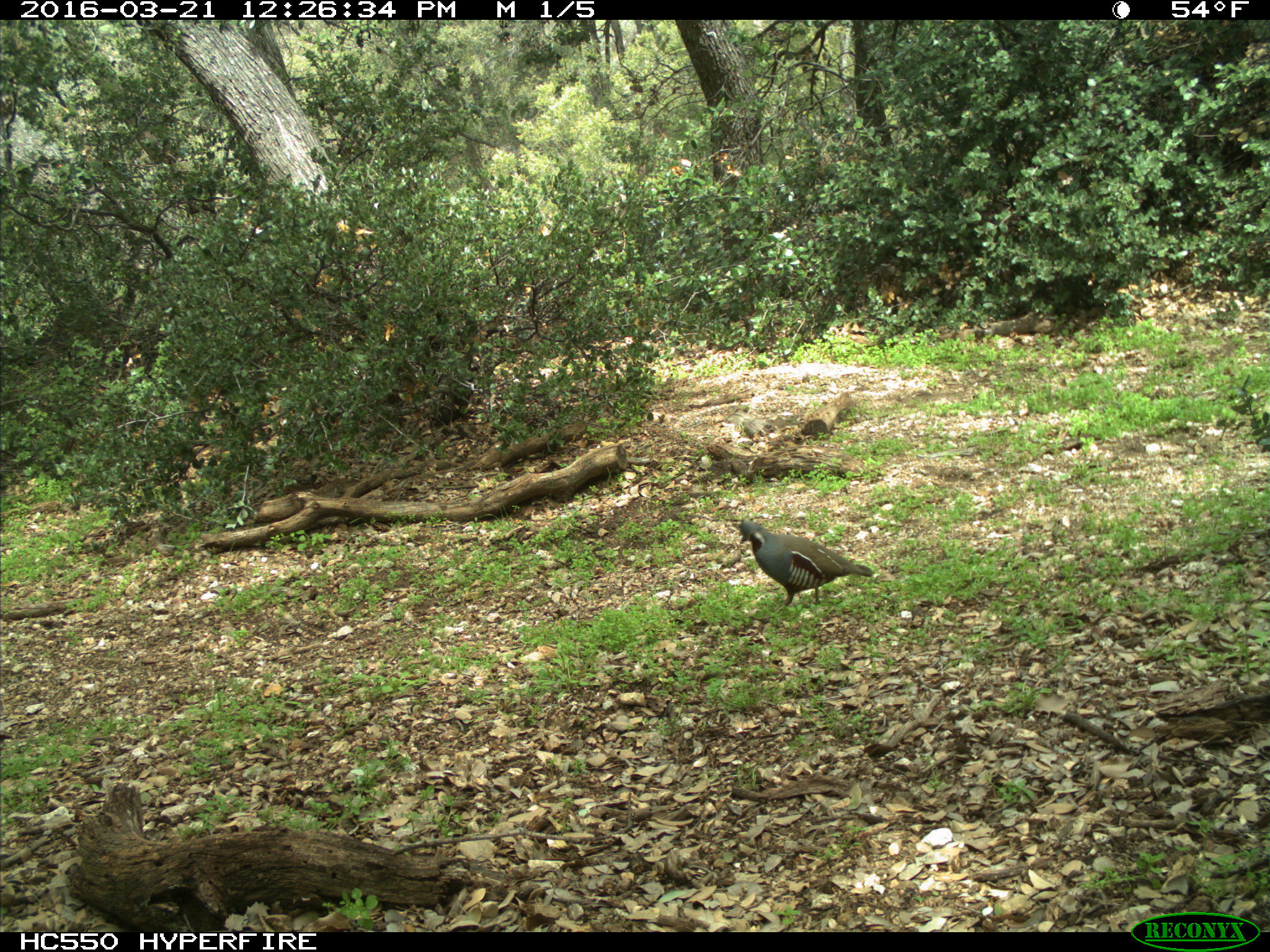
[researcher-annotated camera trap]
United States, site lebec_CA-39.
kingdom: Animalia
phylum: Chordata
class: Aves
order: Galliformes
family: Odontophoridae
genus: Callipepla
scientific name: Callipepla californica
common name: california quail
Callipepla californica (california quail).